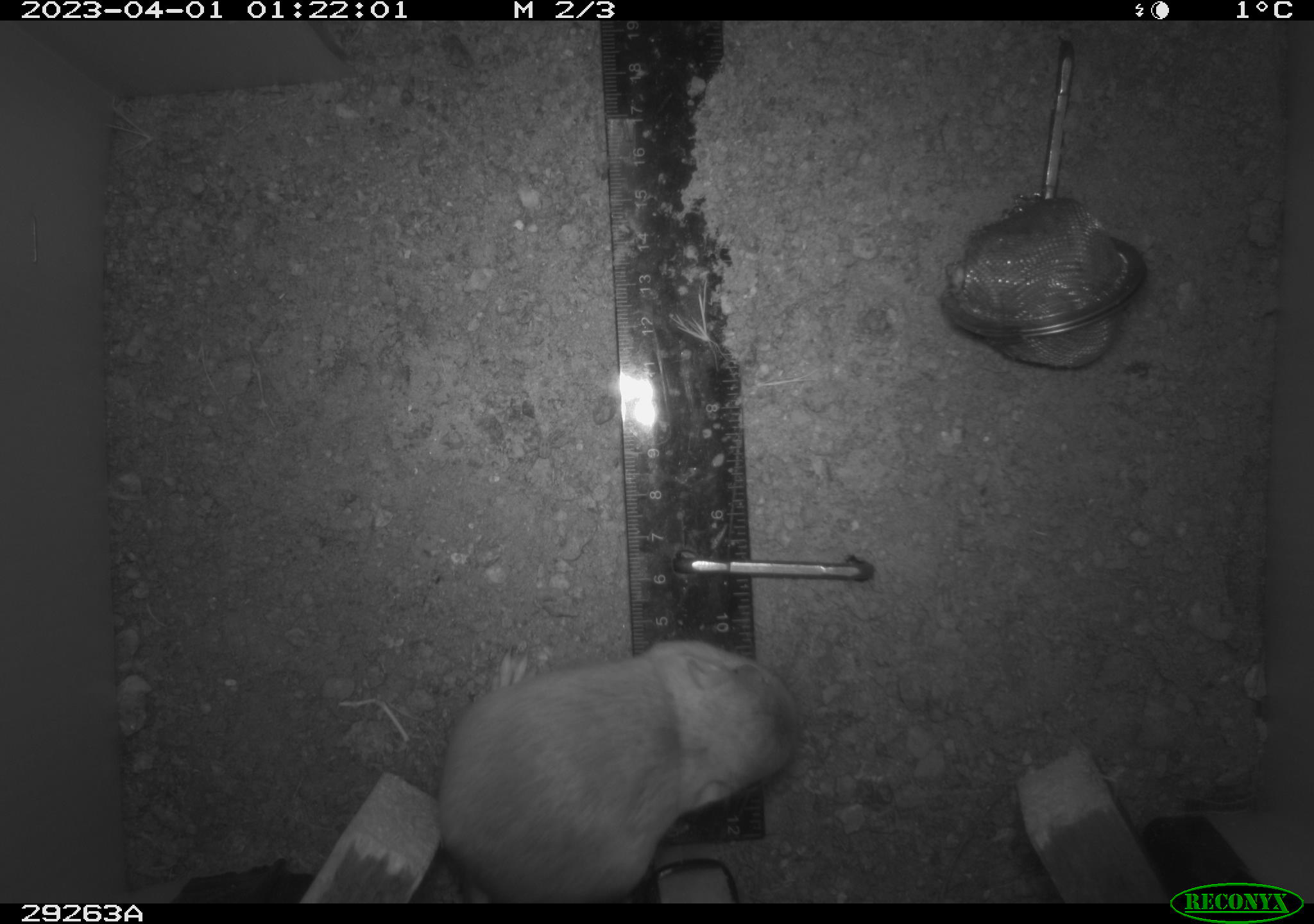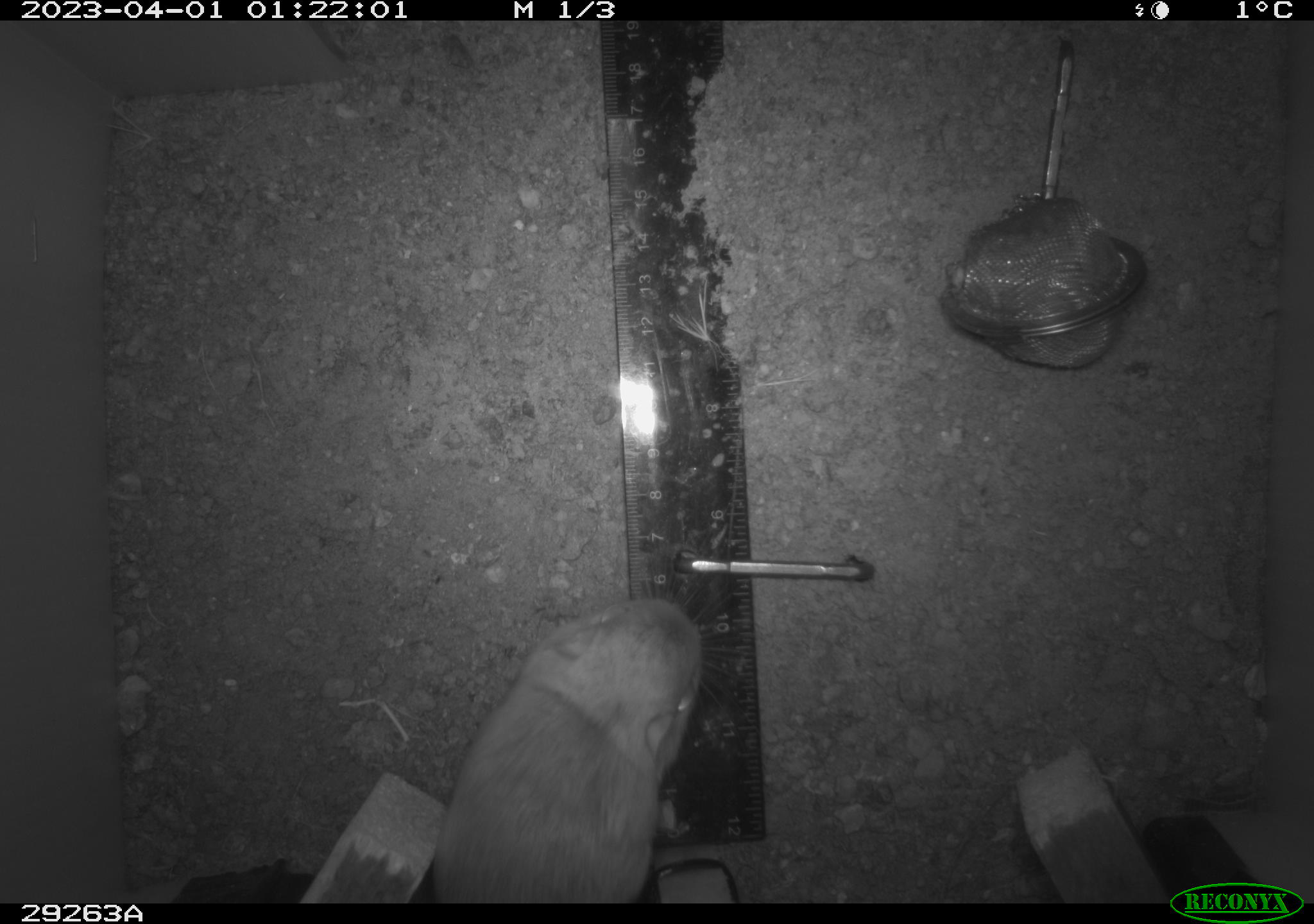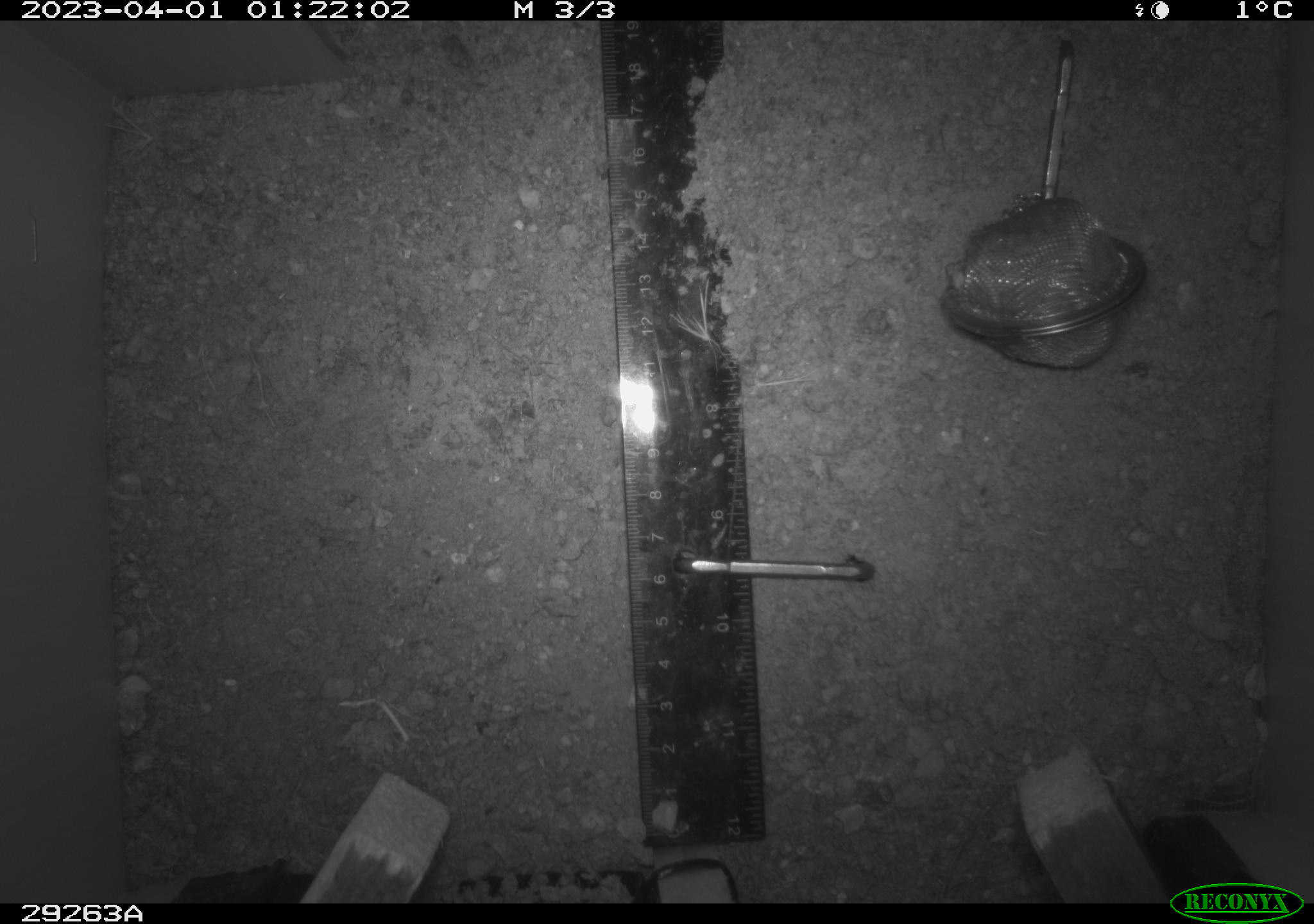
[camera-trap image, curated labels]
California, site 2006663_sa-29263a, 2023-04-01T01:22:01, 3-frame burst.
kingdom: Animalia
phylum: Chordata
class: Mammalia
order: Rodentia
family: Heteromyidae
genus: Dipodomys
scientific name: Dipodomys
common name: kangaroo rats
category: dipodomys species